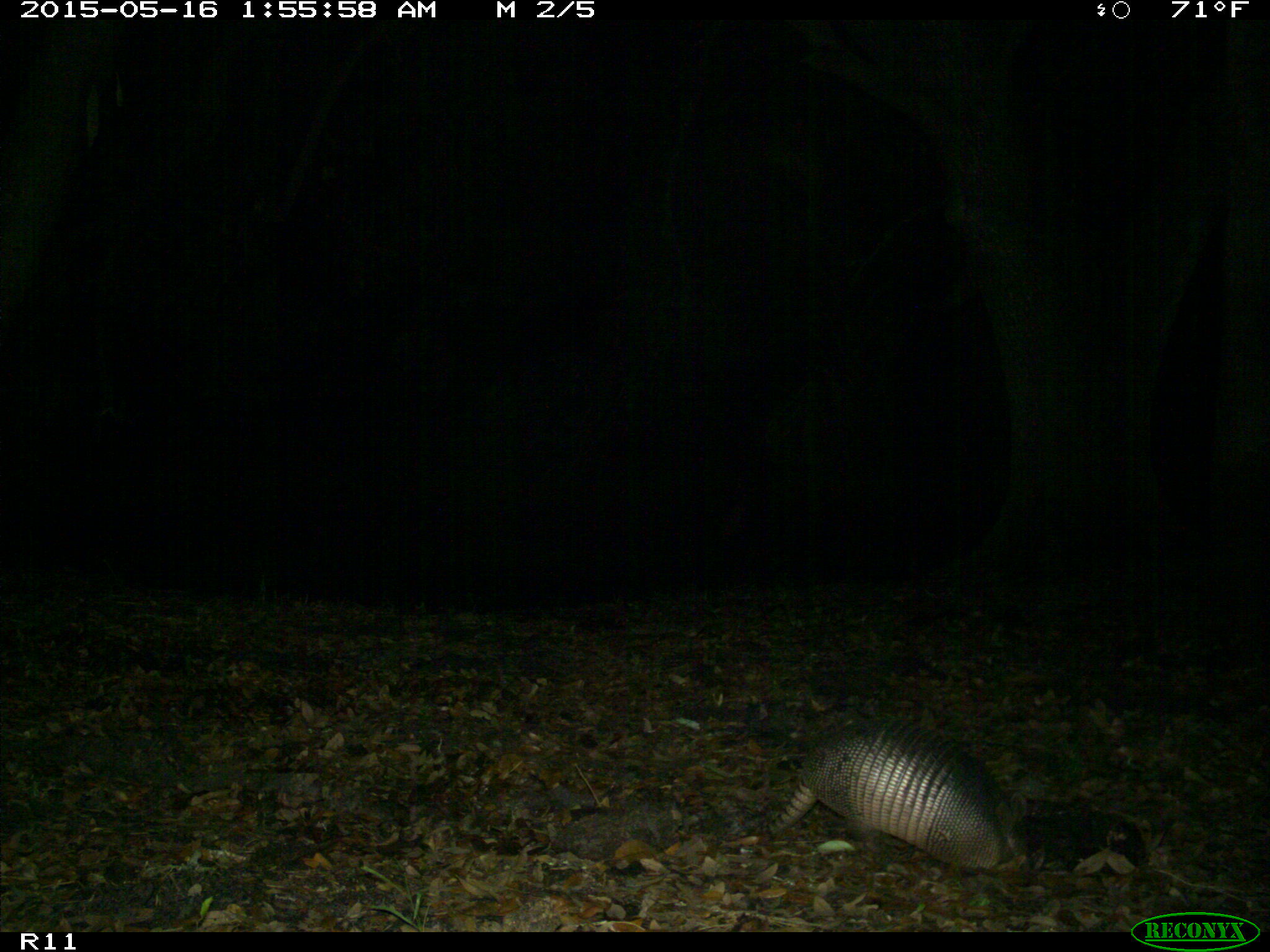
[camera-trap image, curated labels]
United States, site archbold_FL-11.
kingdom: Animalia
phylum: Chordata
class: Mammalia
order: Cingulata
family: Dasypodidae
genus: Dasypus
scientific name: Dasypus novemcinctus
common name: nine-banded armadillo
Dasypus novemcinctus (nine-banded armadillo).